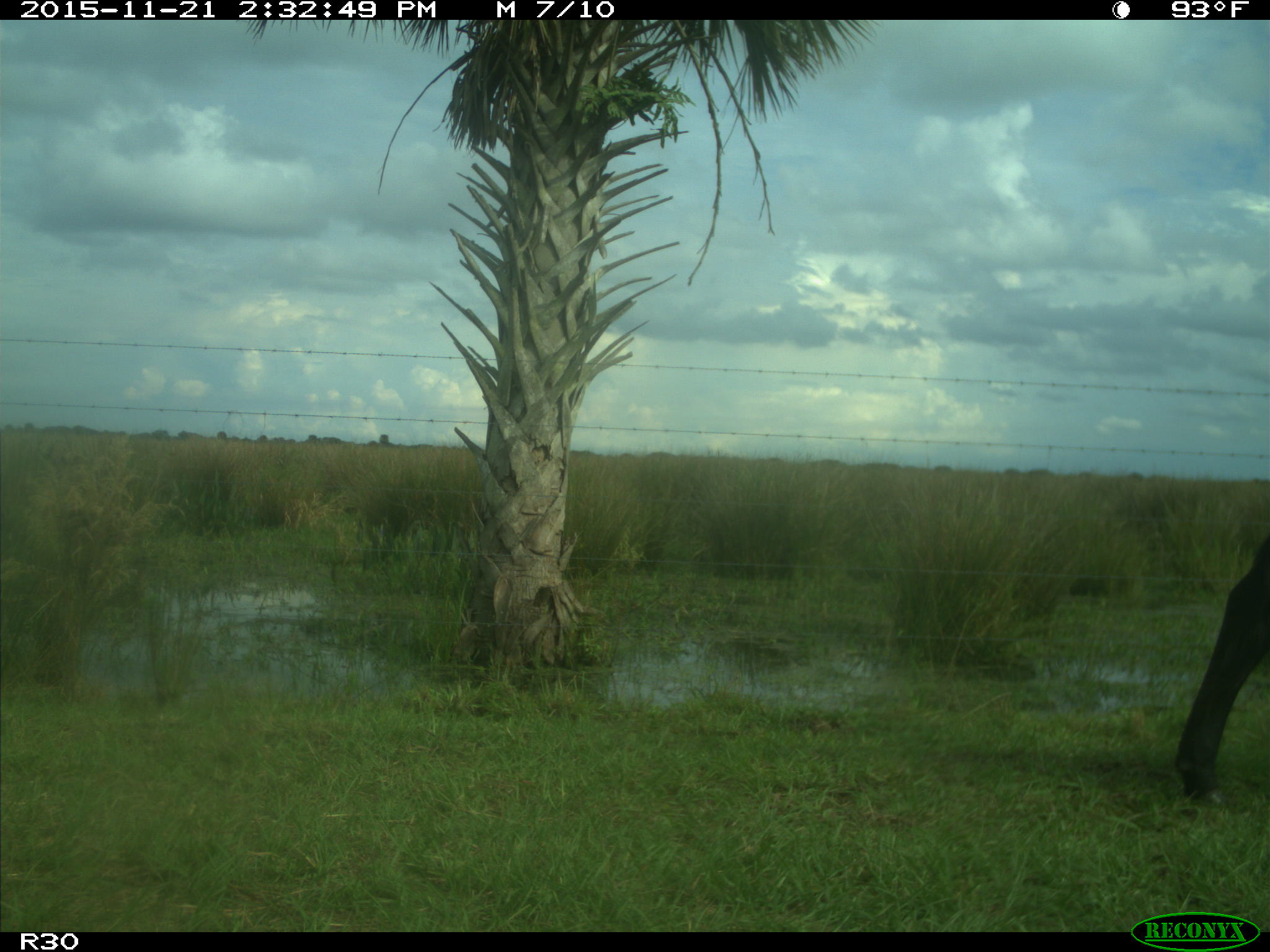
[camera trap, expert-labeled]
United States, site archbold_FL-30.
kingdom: Animalia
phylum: Chordata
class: Mammalia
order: Artiodactyla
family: Bovidae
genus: Bos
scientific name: Bos taurus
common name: domestic cow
Bos taurus (domestic cow).